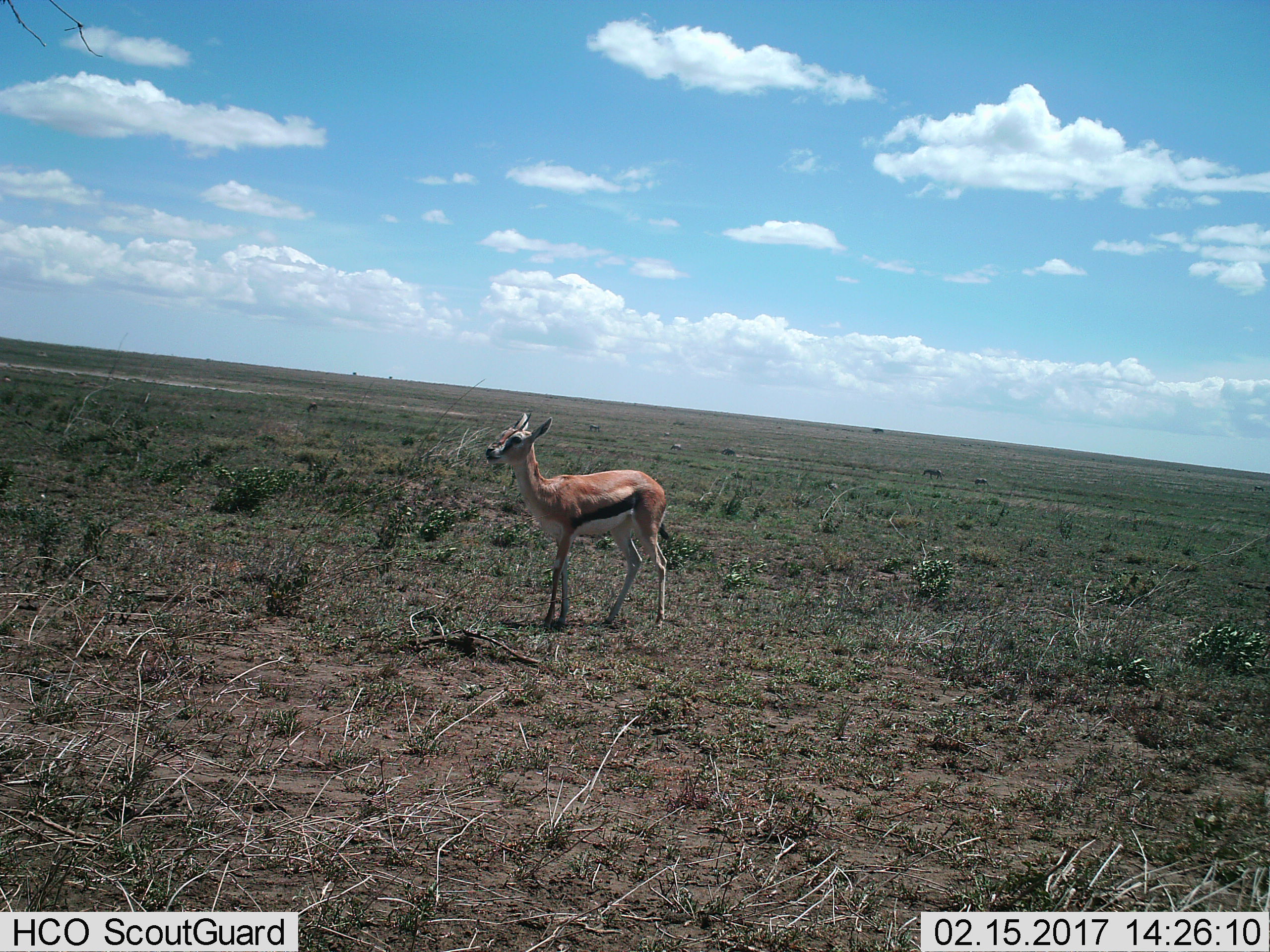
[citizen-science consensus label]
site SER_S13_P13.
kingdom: Animalia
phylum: Chordata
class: Mammalia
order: Artiodactyla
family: Bovidae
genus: Eudorcas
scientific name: Eudorcas thomsonii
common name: thomson's gazelle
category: gazellethomsons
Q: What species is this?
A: Gazellethomsons (thomson's gazelle) (Eudorcas thomsonii).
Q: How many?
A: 1.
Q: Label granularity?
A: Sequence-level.